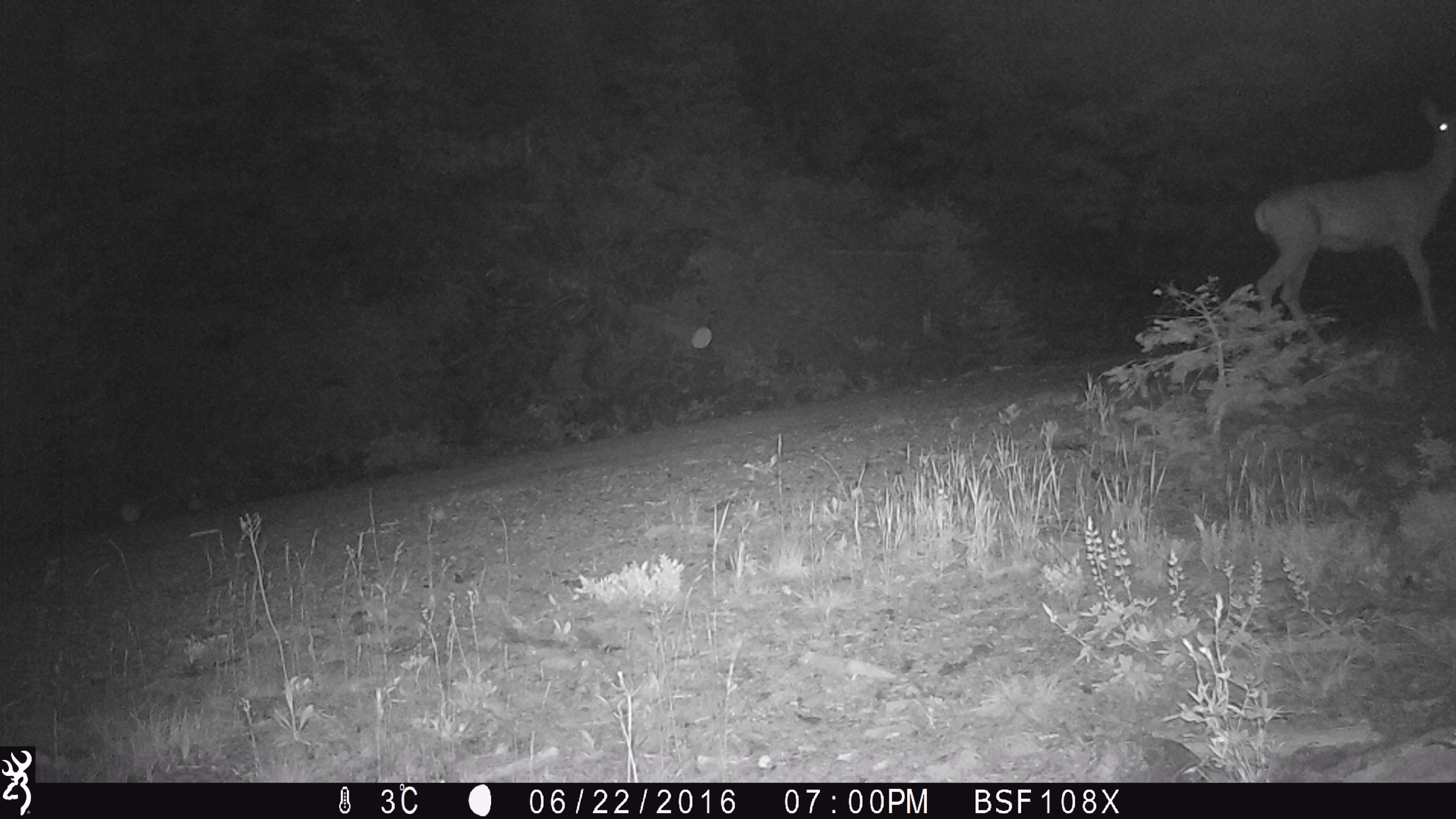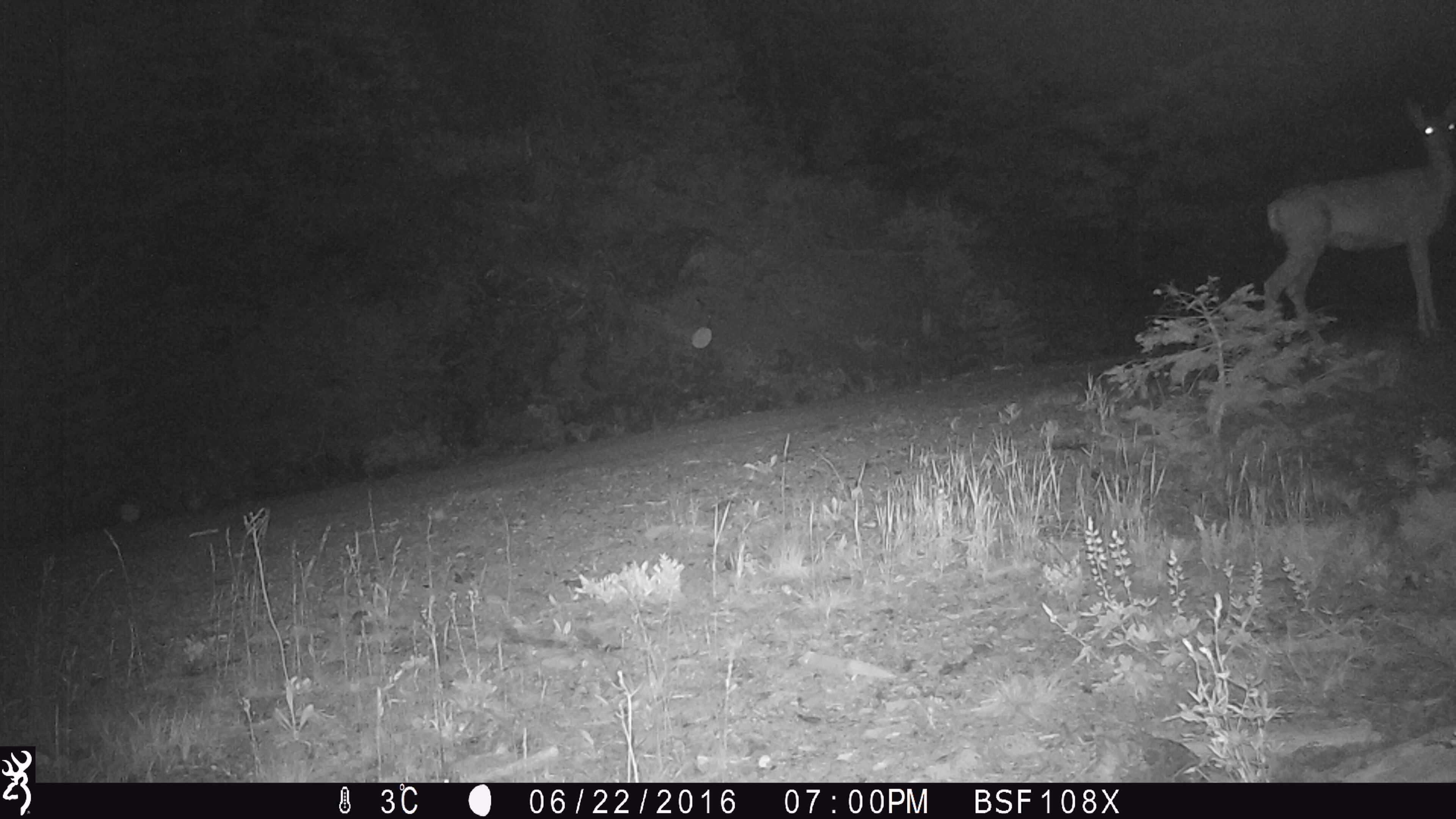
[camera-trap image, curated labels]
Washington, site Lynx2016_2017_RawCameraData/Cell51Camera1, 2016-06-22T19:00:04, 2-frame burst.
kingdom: Animalia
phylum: Chordata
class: Mammalia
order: Artiodactyla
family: Cervidae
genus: Odocoileus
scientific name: Odocoileus hemionus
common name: mule deer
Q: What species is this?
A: Odocoileus hemionus (mule deer).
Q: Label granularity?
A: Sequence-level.